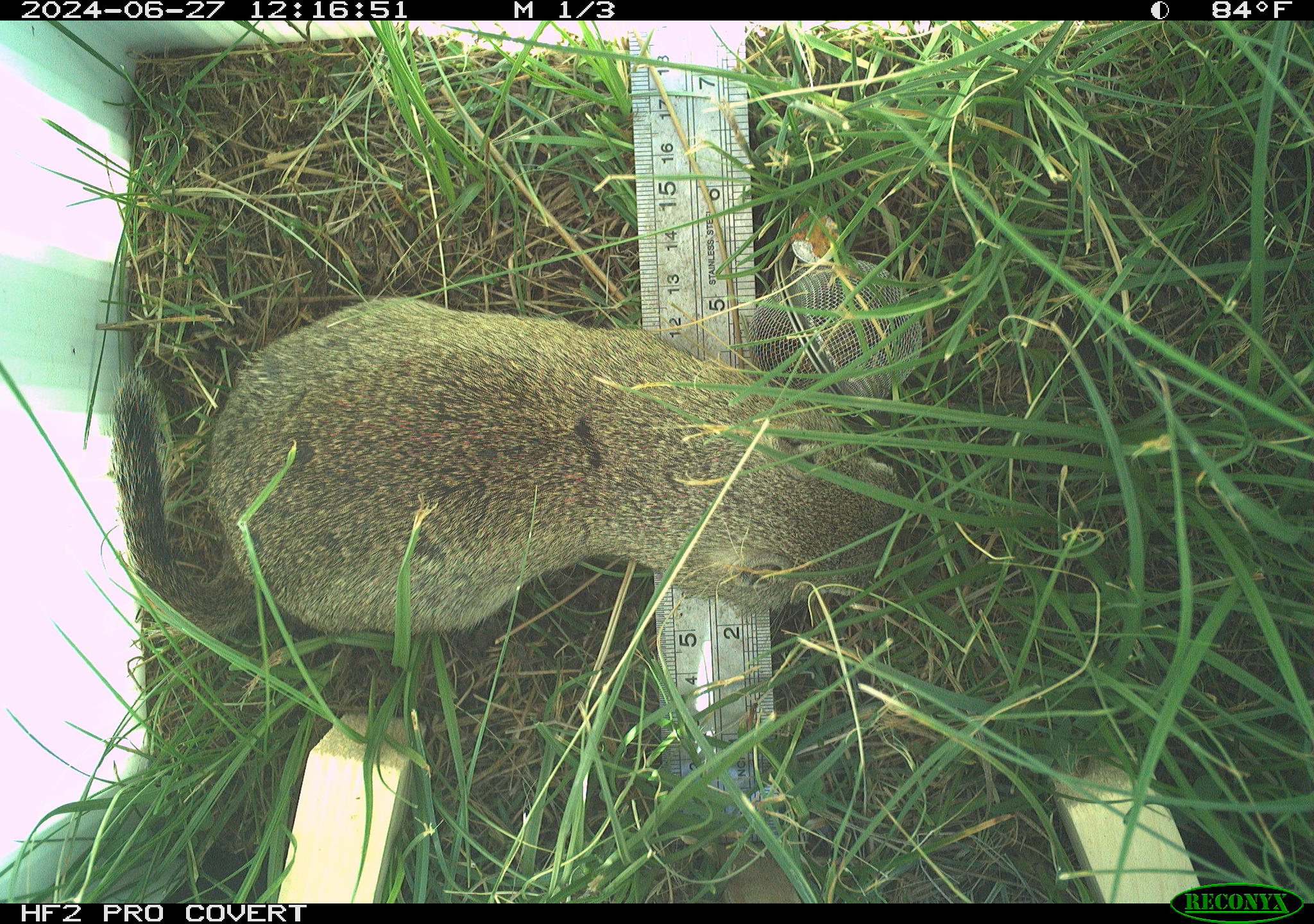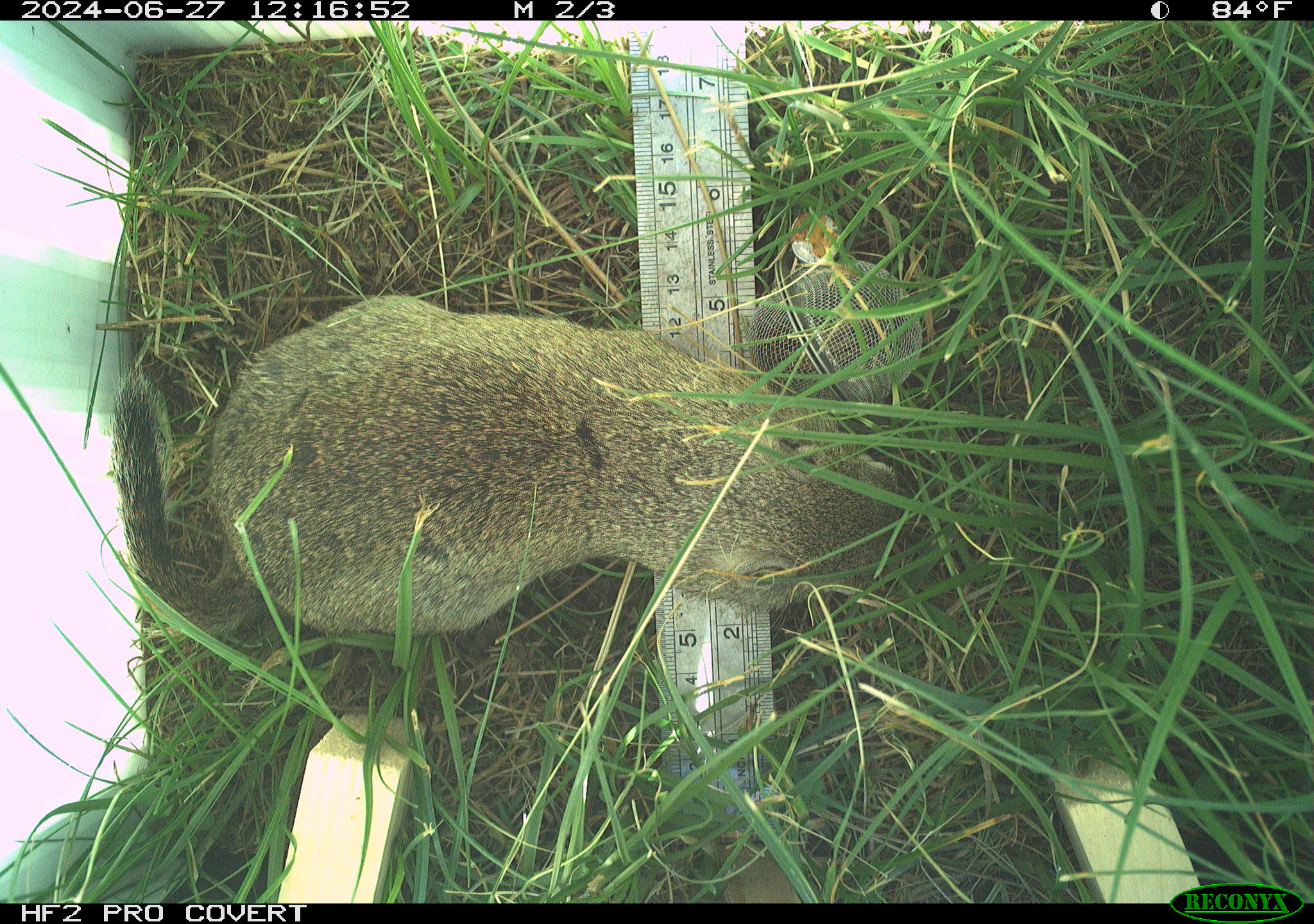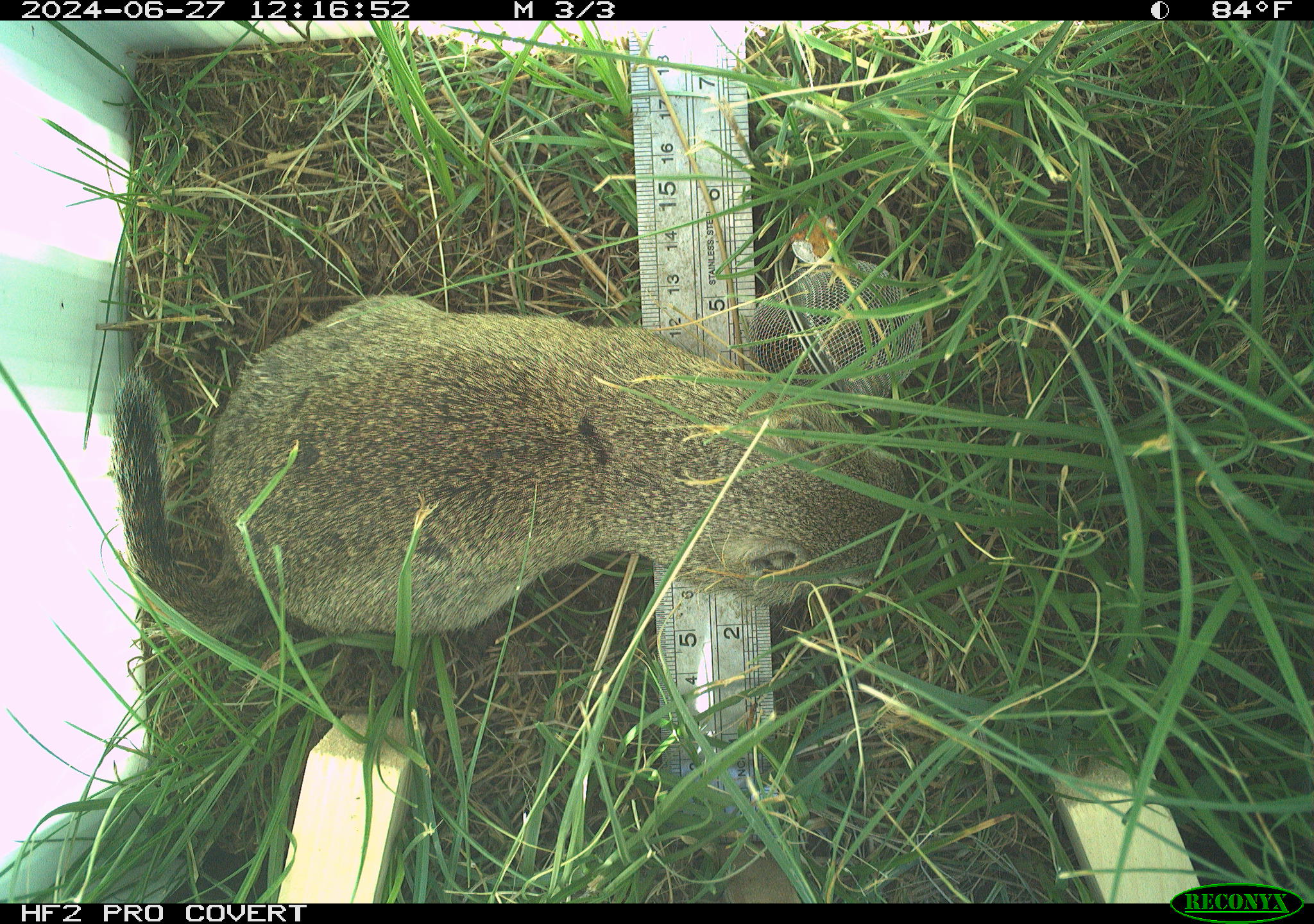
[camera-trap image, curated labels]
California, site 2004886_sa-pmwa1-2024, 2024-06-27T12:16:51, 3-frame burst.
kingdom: Animalia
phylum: Chordata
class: Mammalia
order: Rodentia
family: Sciuridae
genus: Urocitellus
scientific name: Urocitellus beldingi beldingi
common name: belding's ground squirrel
Belding's ground squirrel (Urocitellus beldingi beldingi).